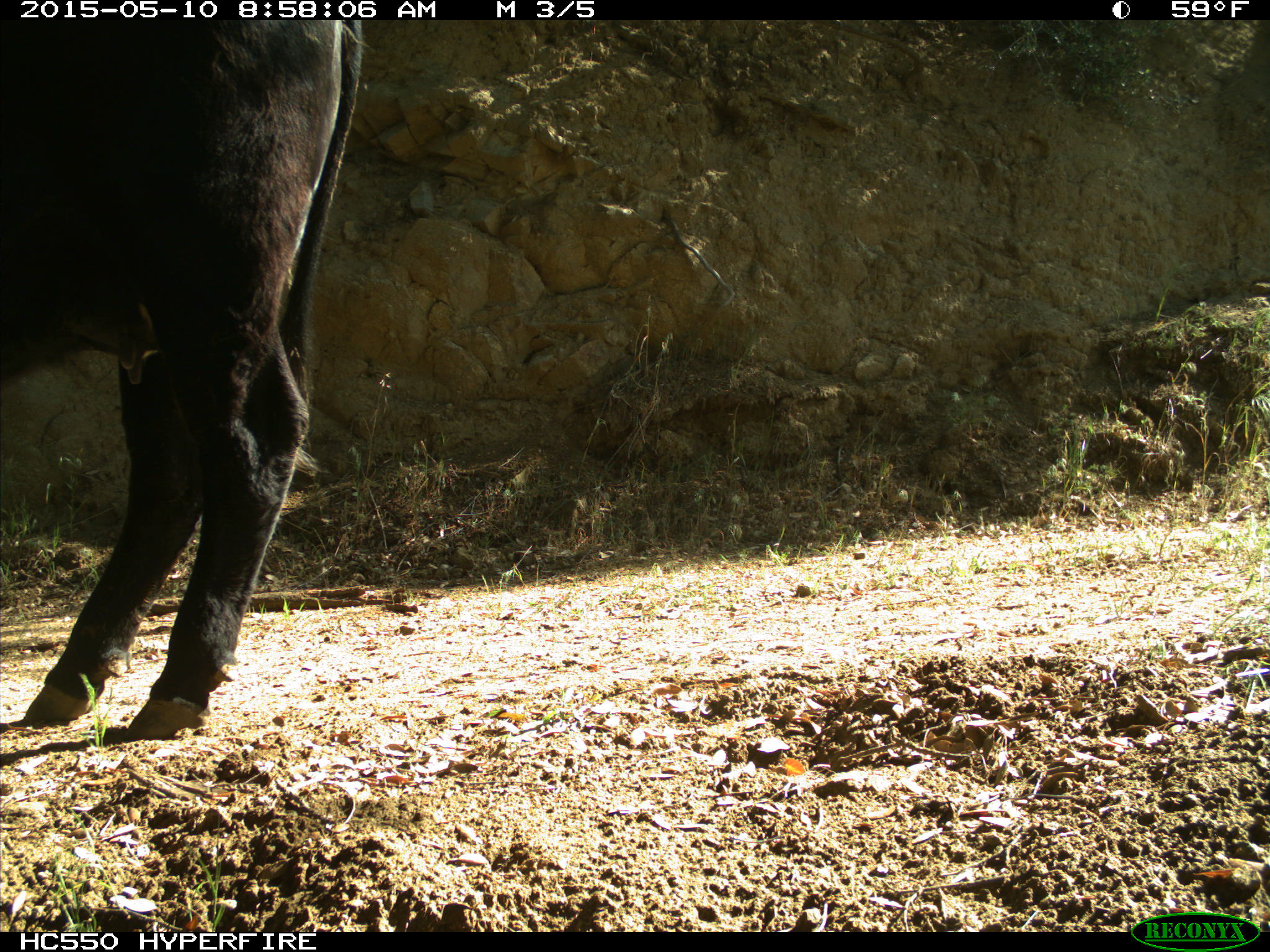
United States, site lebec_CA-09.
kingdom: Animalia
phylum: Chordata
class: Mammalia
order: Artiodactyla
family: Bovidae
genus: Bos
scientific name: Bos taurus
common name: domestic cow